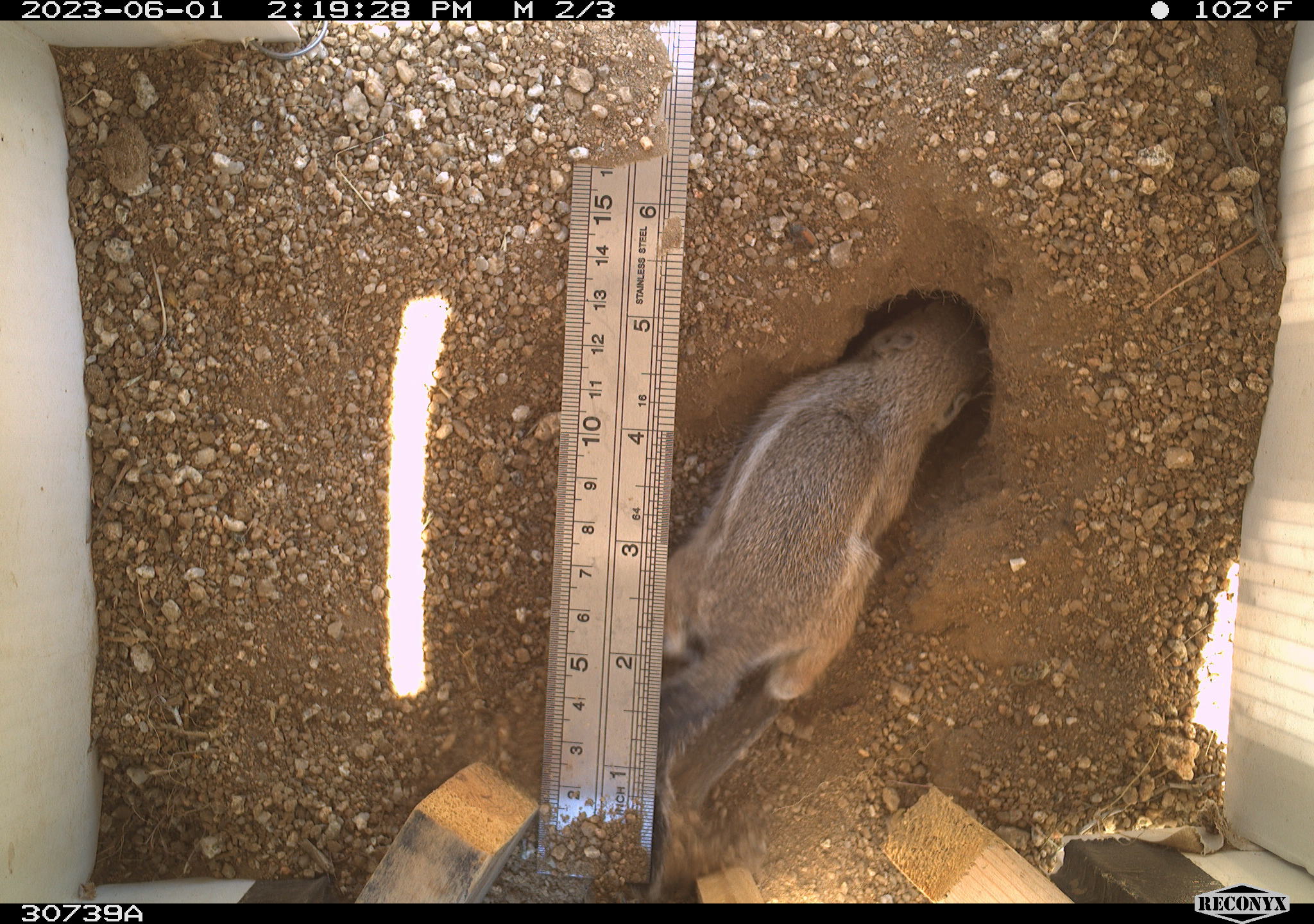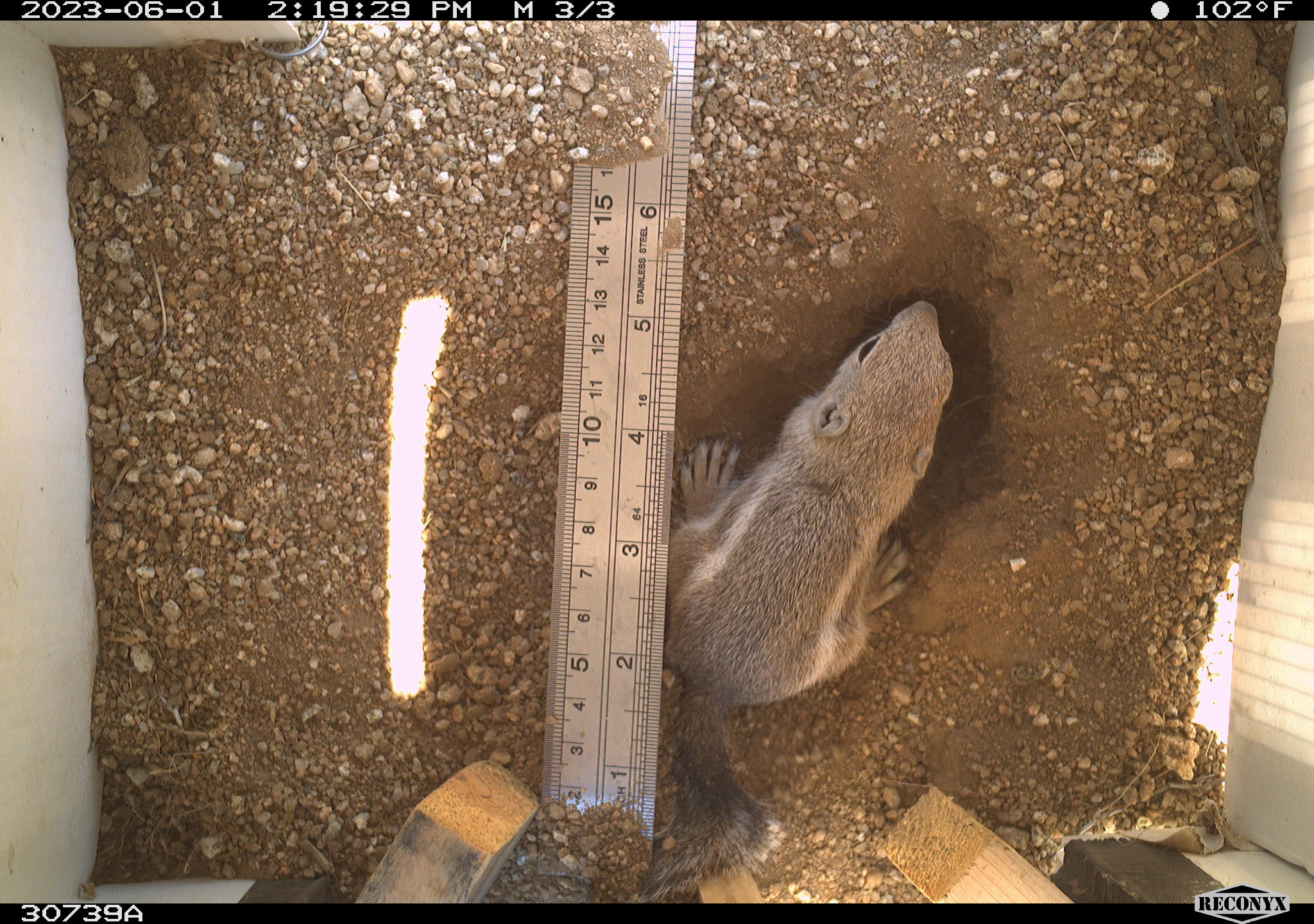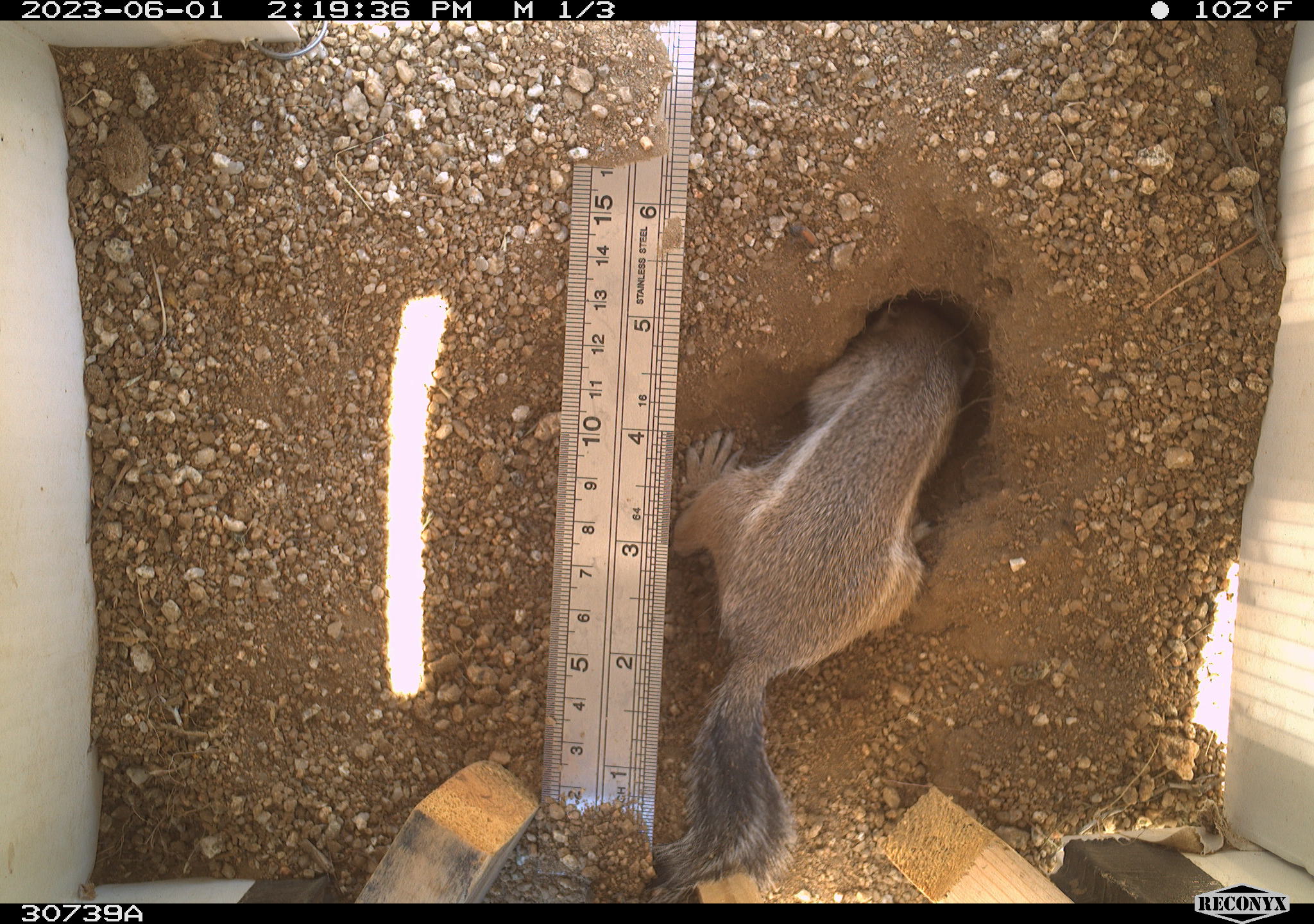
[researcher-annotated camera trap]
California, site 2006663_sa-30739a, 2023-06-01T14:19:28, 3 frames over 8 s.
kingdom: Animalia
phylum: Chordata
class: Mammalia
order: Rodentia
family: Sciuridae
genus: Ammospermophilus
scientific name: Ammospermophilus leucurus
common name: white-tailed antelope squirrel